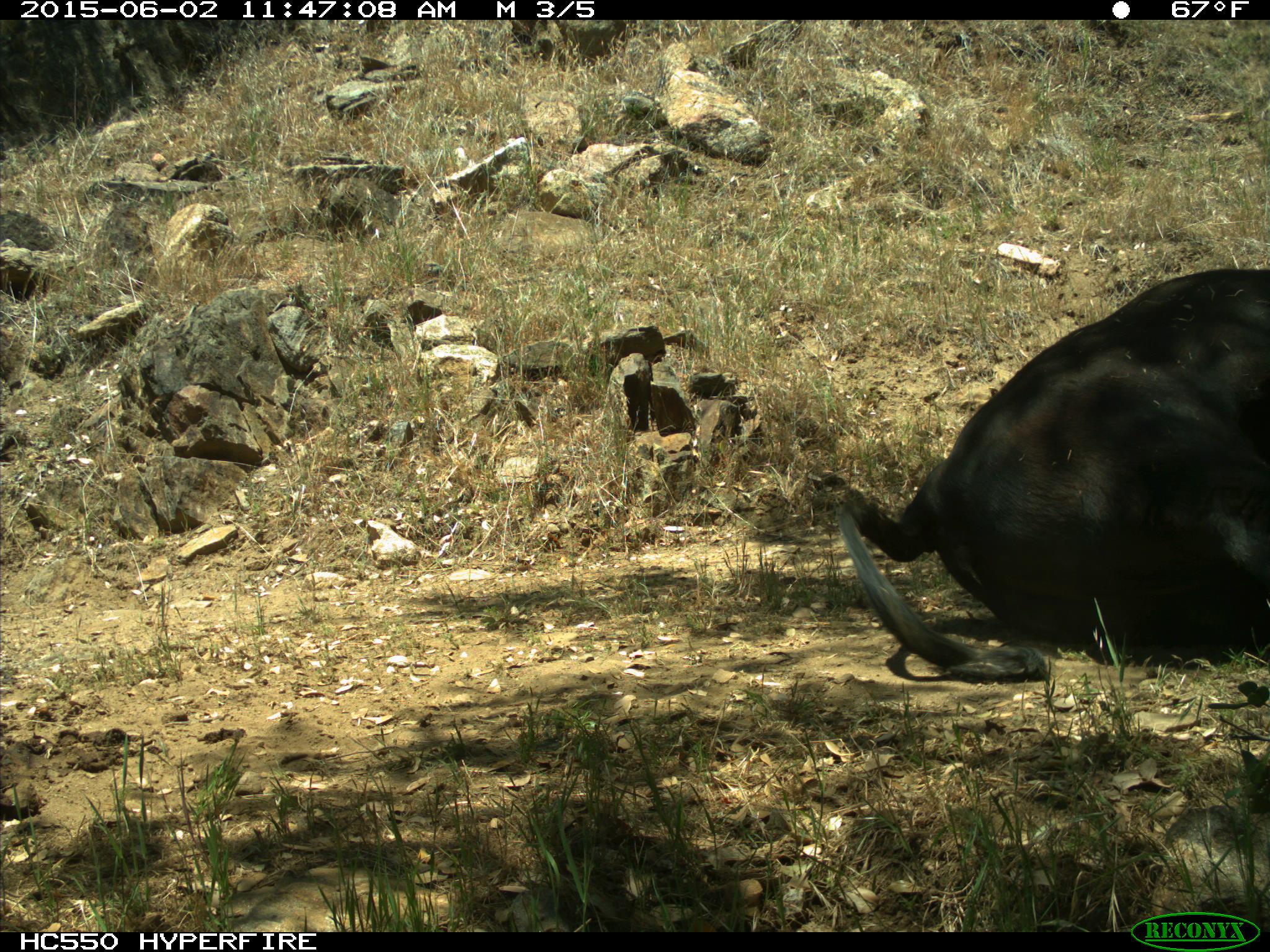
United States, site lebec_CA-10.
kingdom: Animalia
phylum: Chordata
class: Mammalia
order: Artiodactyla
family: Bovidae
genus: Bos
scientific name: Bos taurus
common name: domestic cow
Bos taurus (domestic cow).